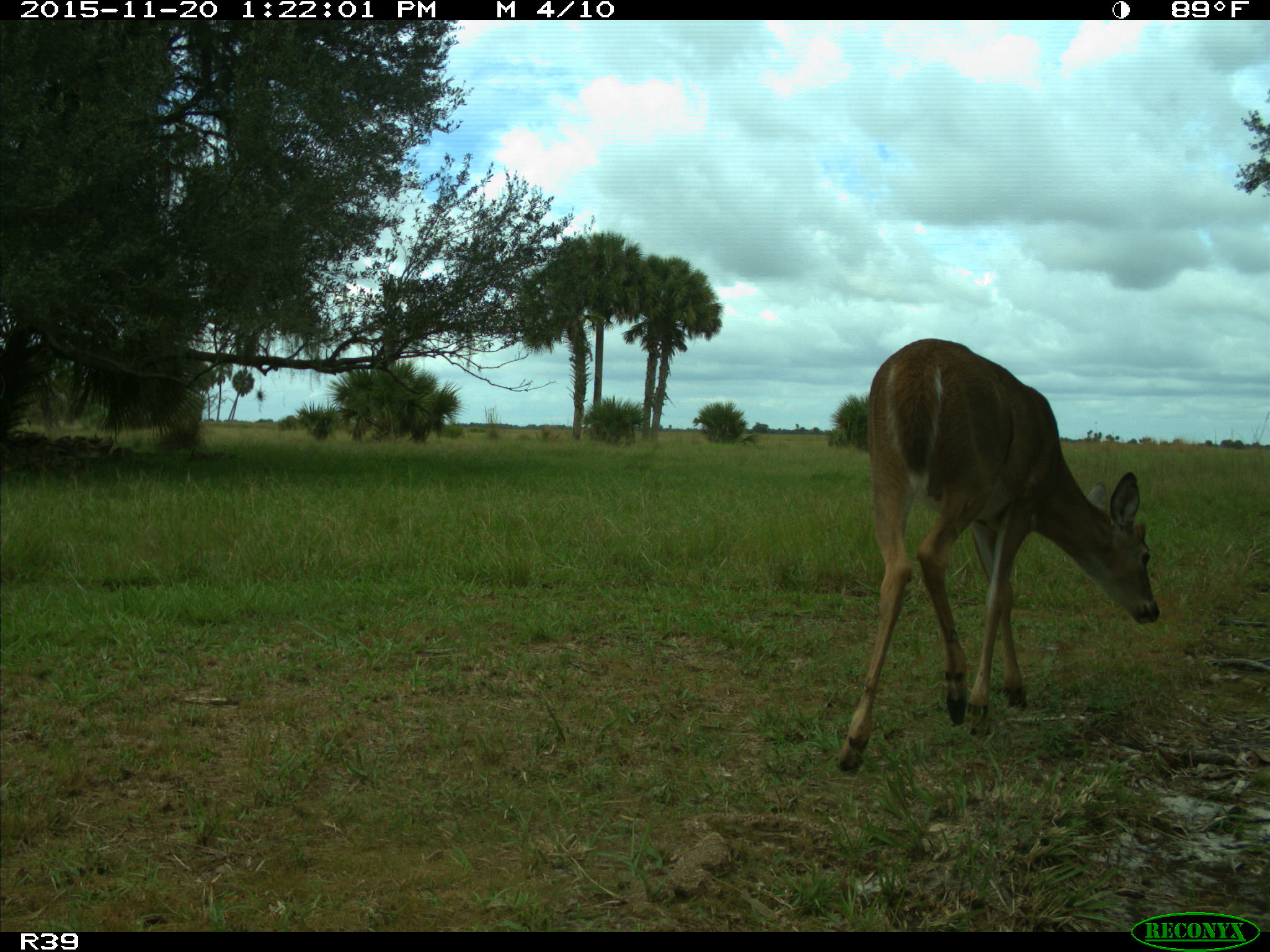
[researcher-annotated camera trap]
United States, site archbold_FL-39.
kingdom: Animalia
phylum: Chordata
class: Mammalia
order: Artiodactyla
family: Cervidae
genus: Odocoileus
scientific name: Odocoileus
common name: deer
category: unidentified deer